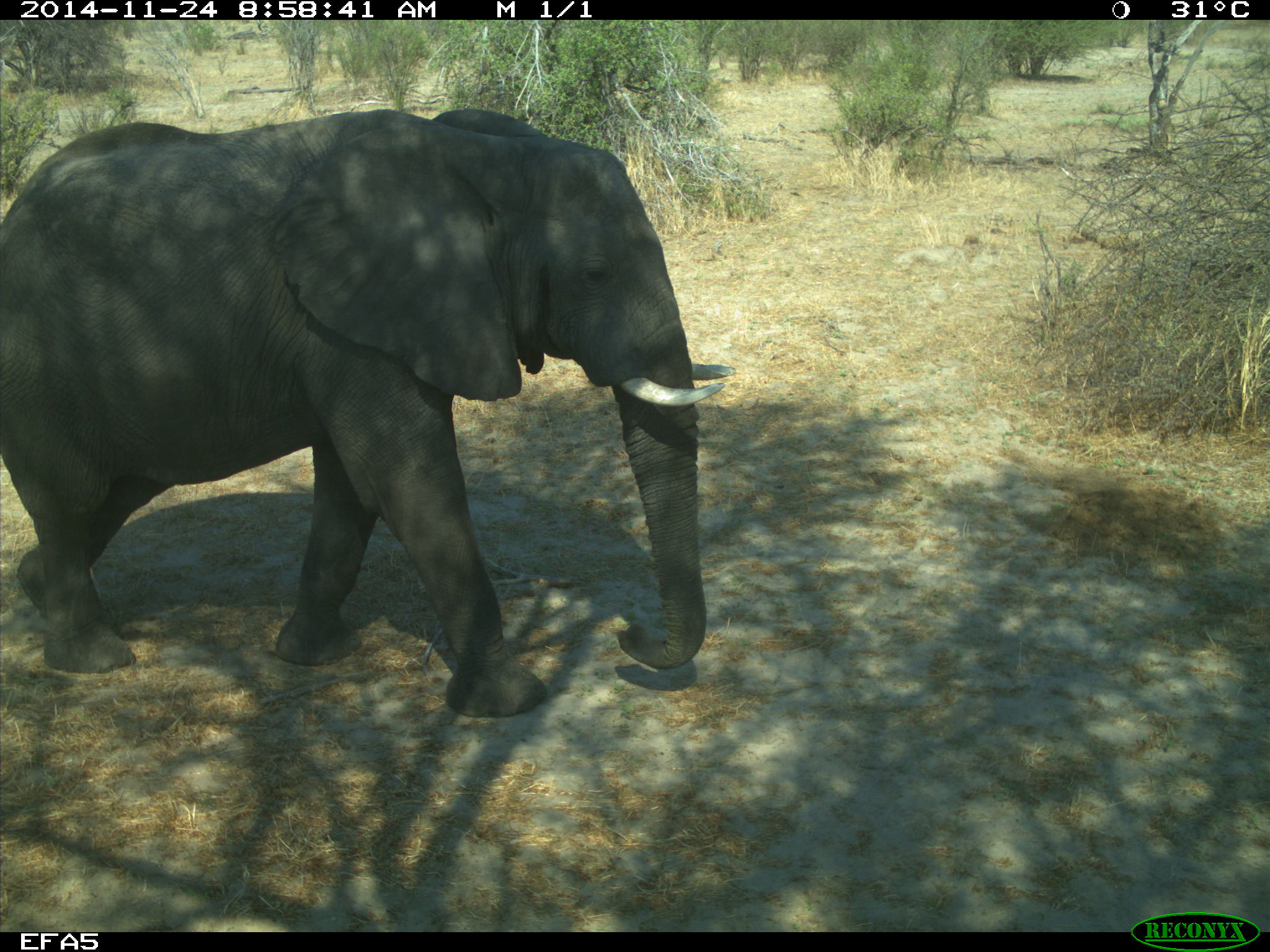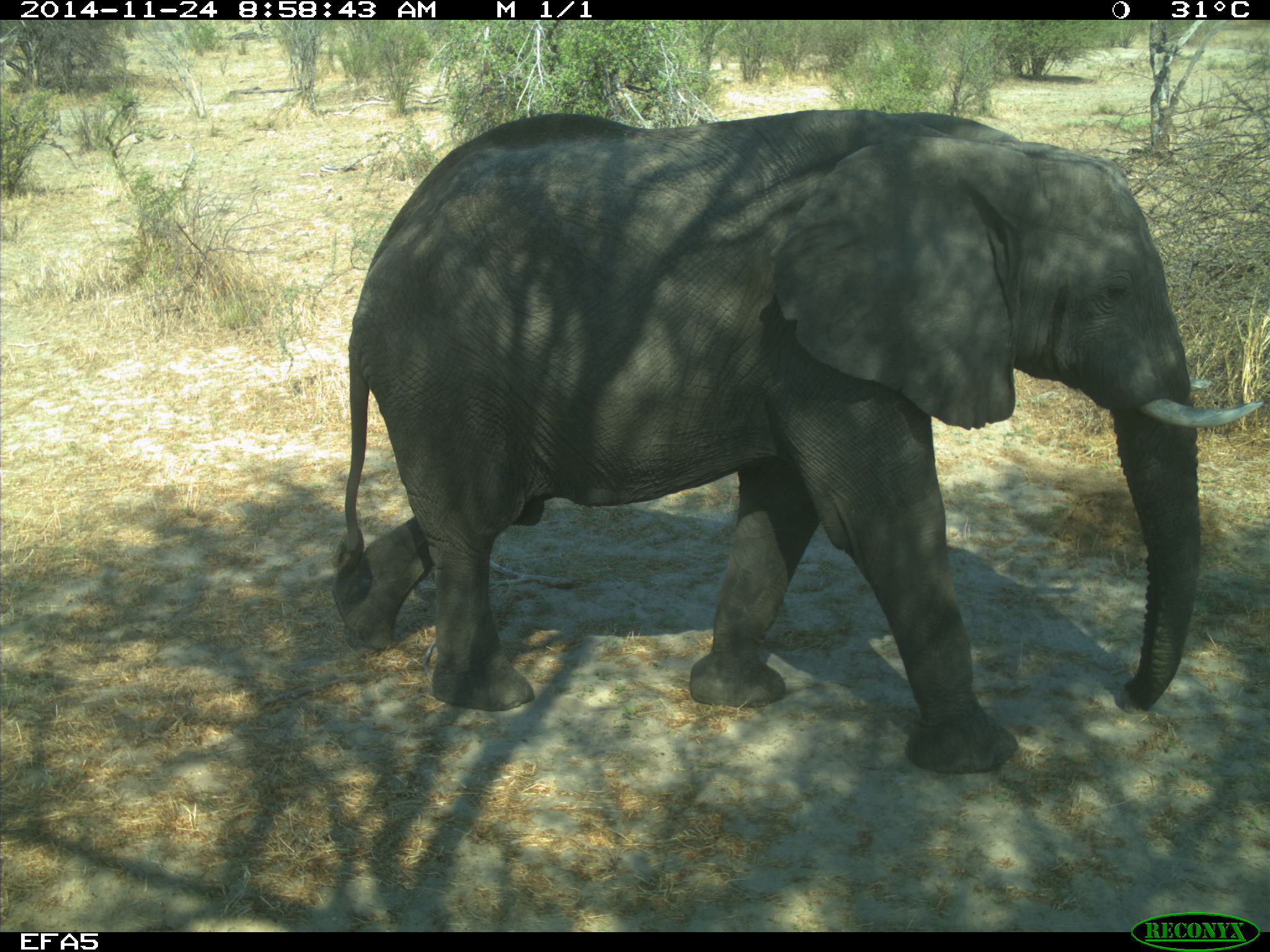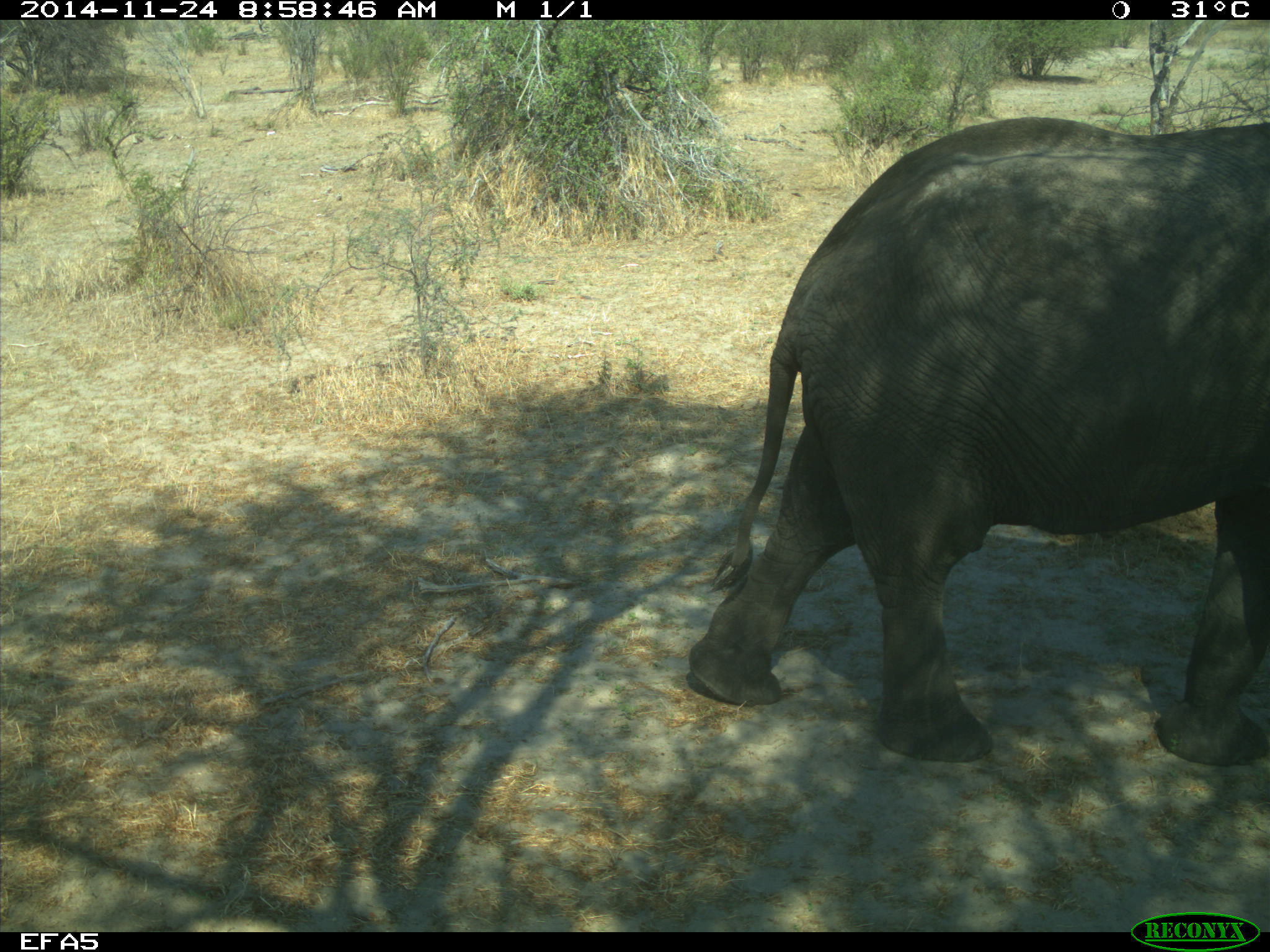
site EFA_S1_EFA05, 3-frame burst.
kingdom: Animalia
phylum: Chordata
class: Mammalia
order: Proboscidea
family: Elephantidae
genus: Loxodonta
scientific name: Loxodonta africana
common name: african bush elephant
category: elephant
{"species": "elephant (african bush elephant) (Loxodonta africana)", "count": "1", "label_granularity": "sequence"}